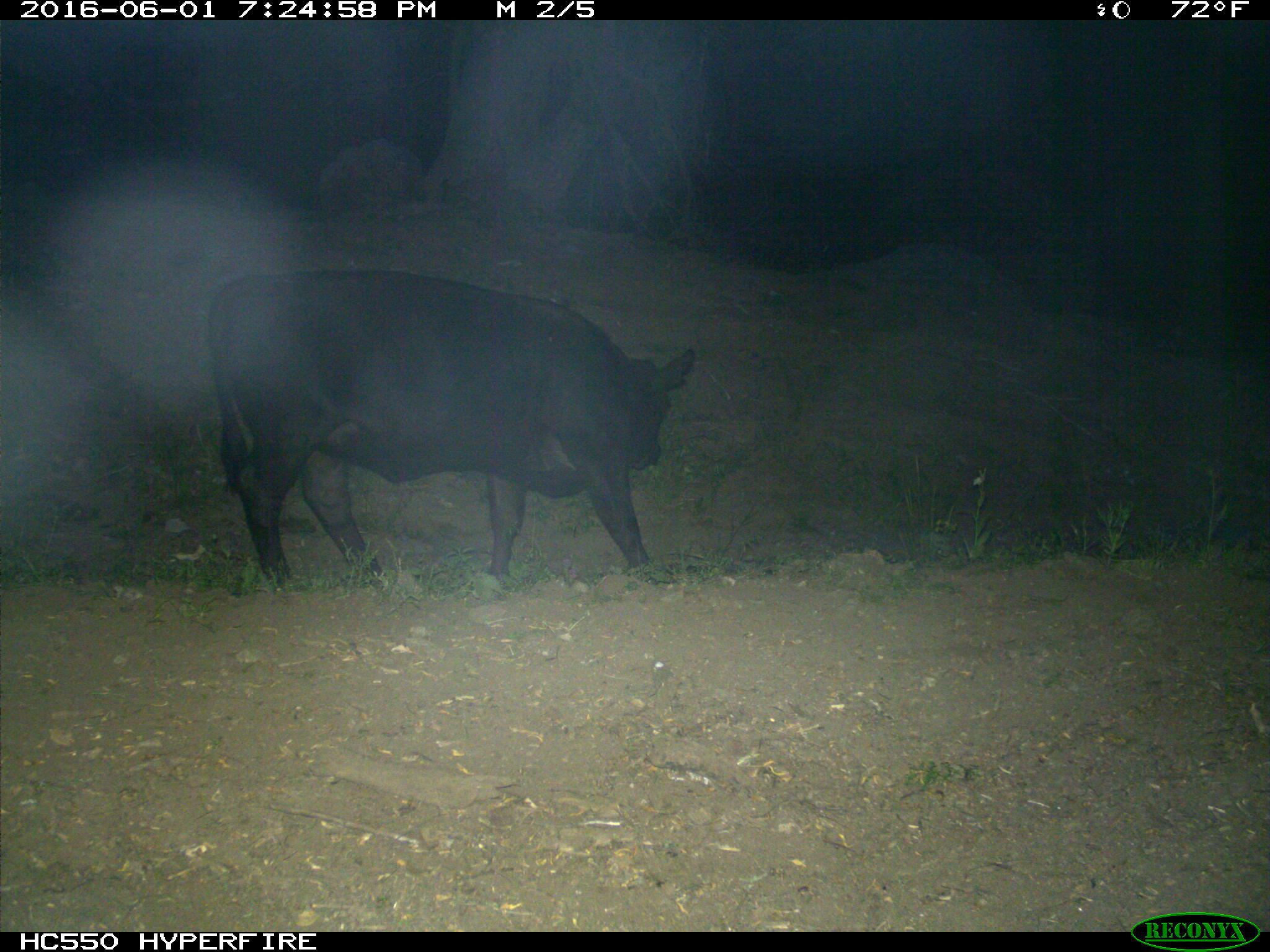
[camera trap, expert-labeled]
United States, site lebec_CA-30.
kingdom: Animalia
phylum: Chordata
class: Mammalia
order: Artiodactyla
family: Bovidae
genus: Bos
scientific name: Bos taurus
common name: domestic cow